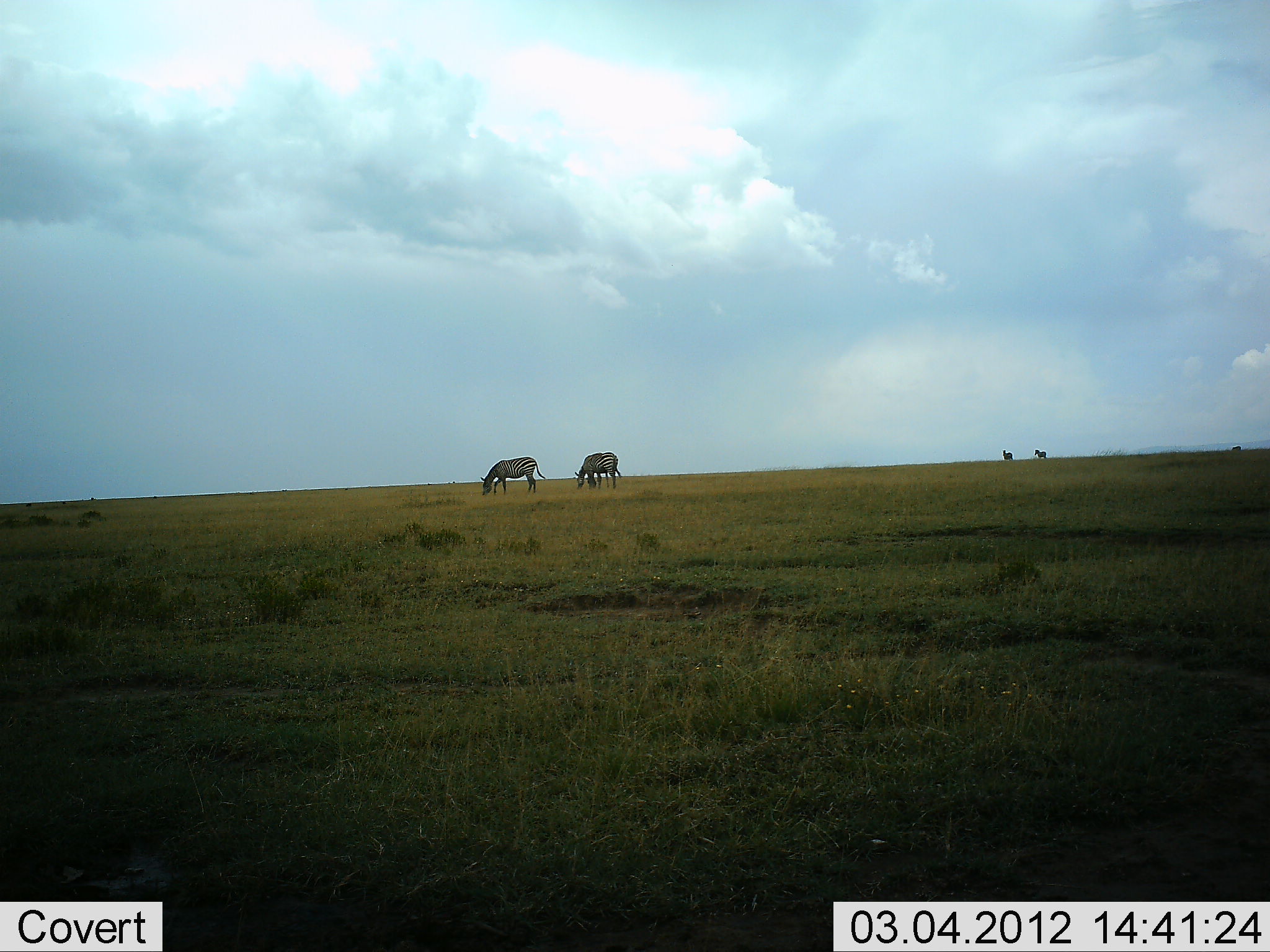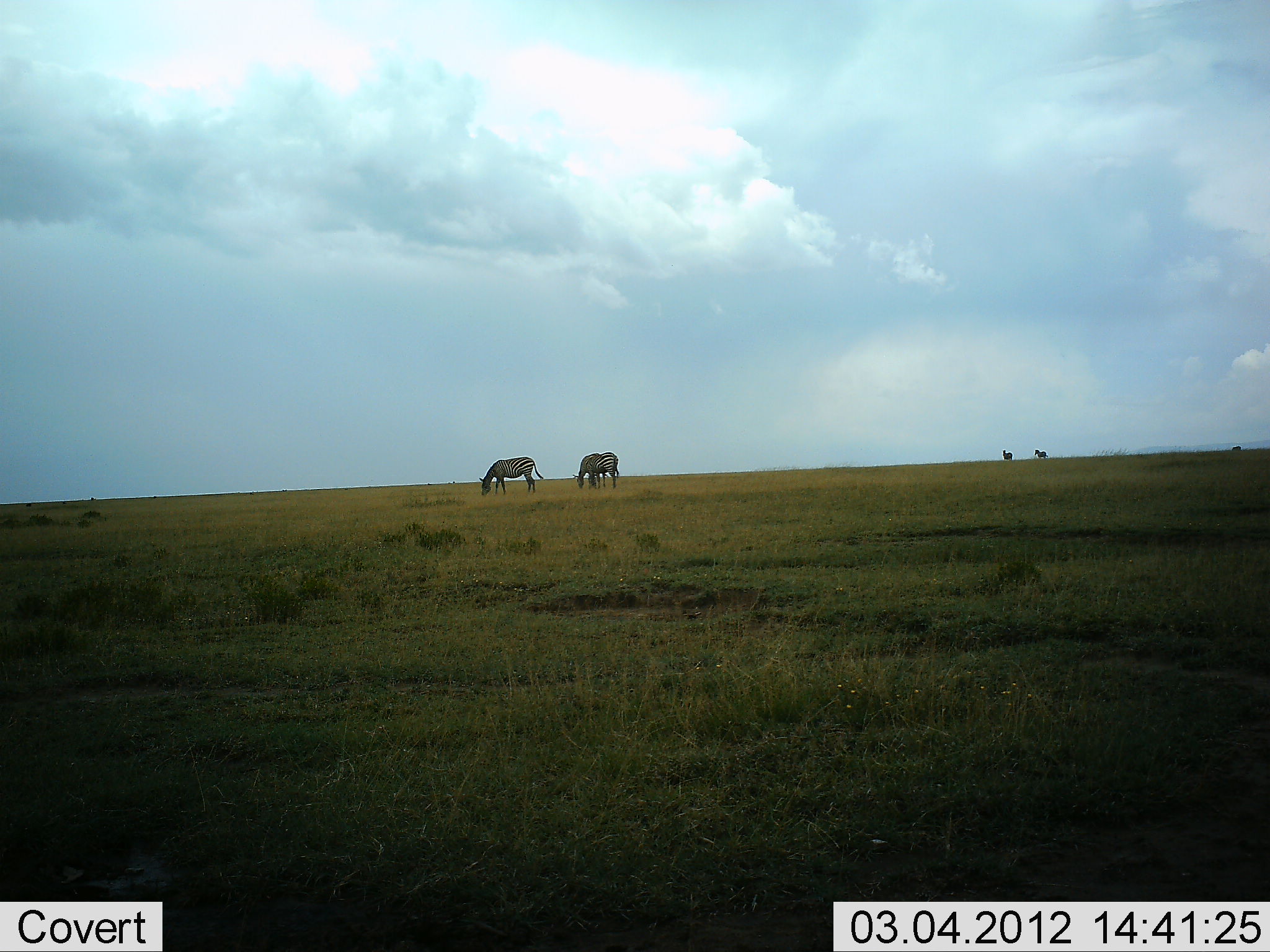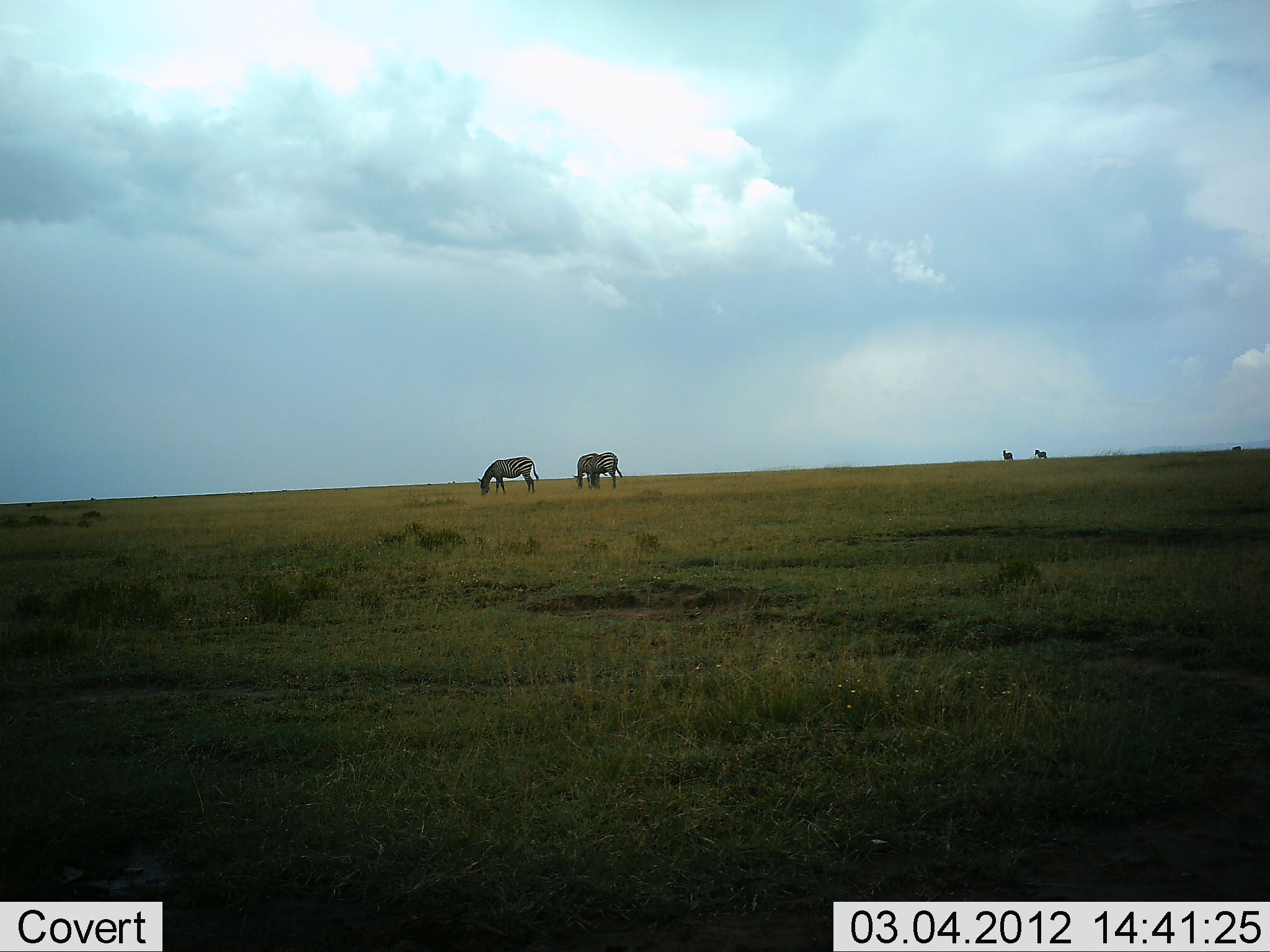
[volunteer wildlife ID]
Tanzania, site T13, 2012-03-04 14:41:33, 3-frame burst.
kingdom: Animalia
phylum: Chordata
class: Mammalia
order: Perissodactyla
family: Equidae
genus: Equus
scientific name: Equus quagga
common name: plains zebra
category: zebra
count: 3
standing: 44%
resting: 0%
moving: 0%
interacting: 0%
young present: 0%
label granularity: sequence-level